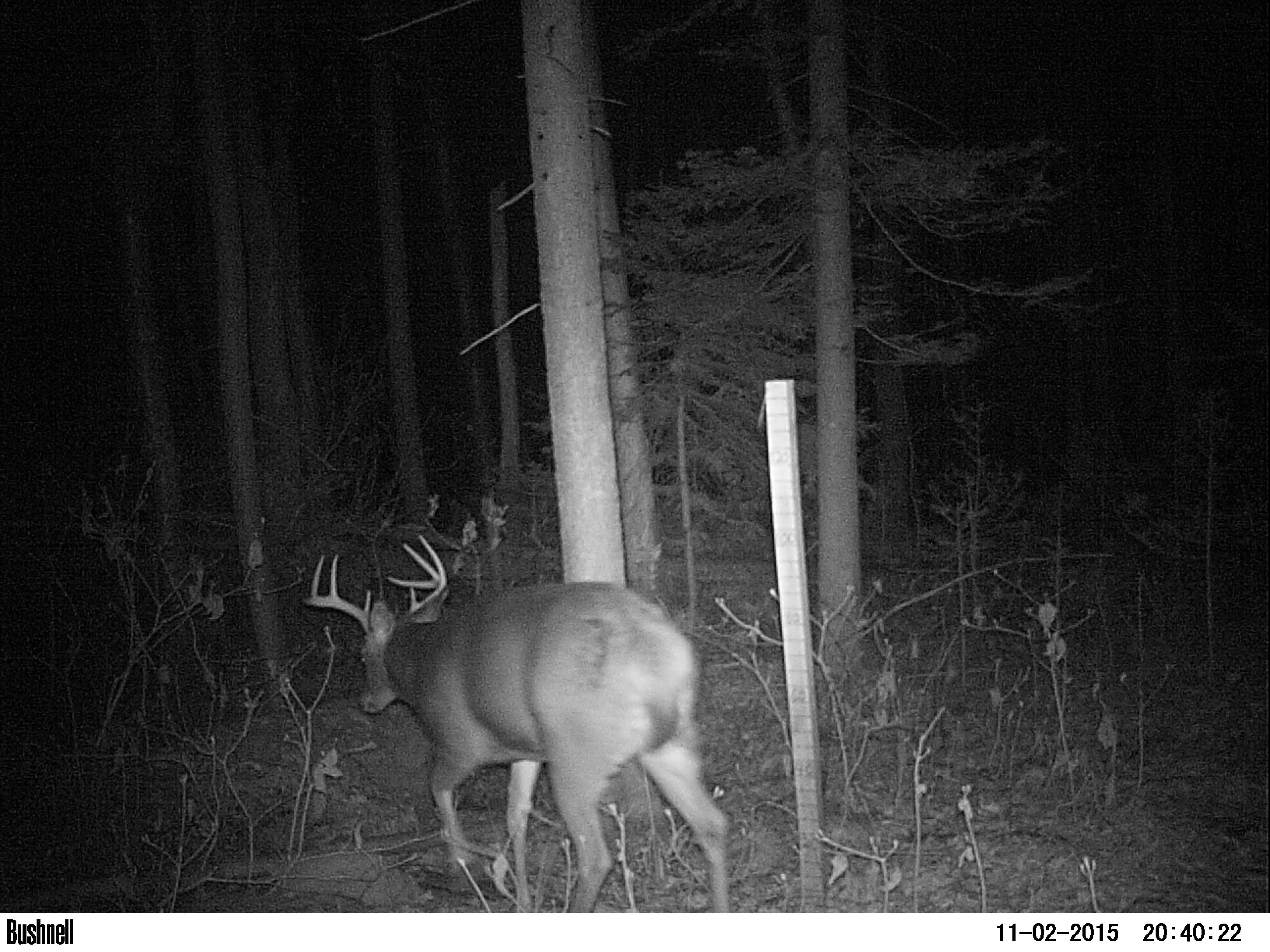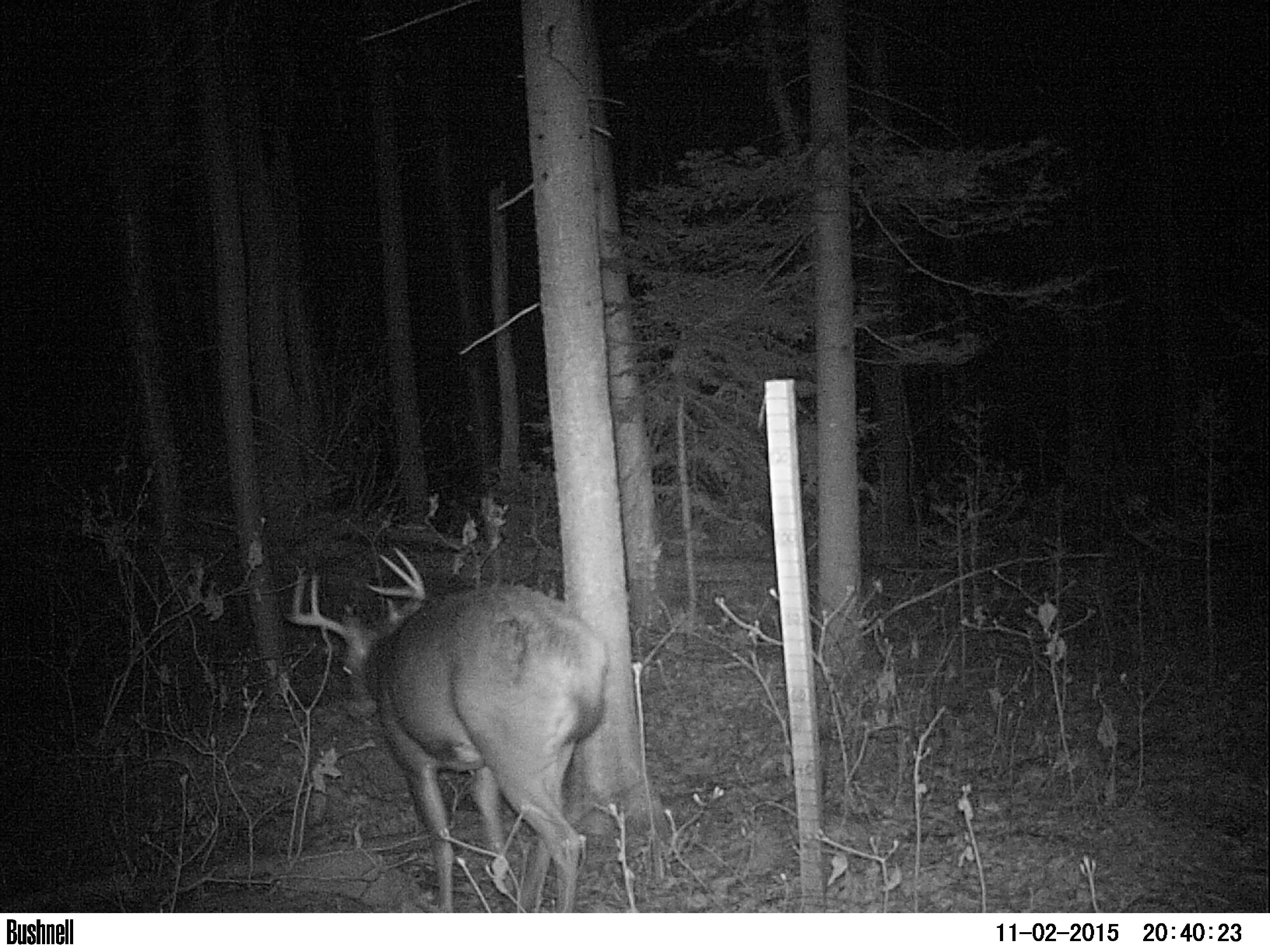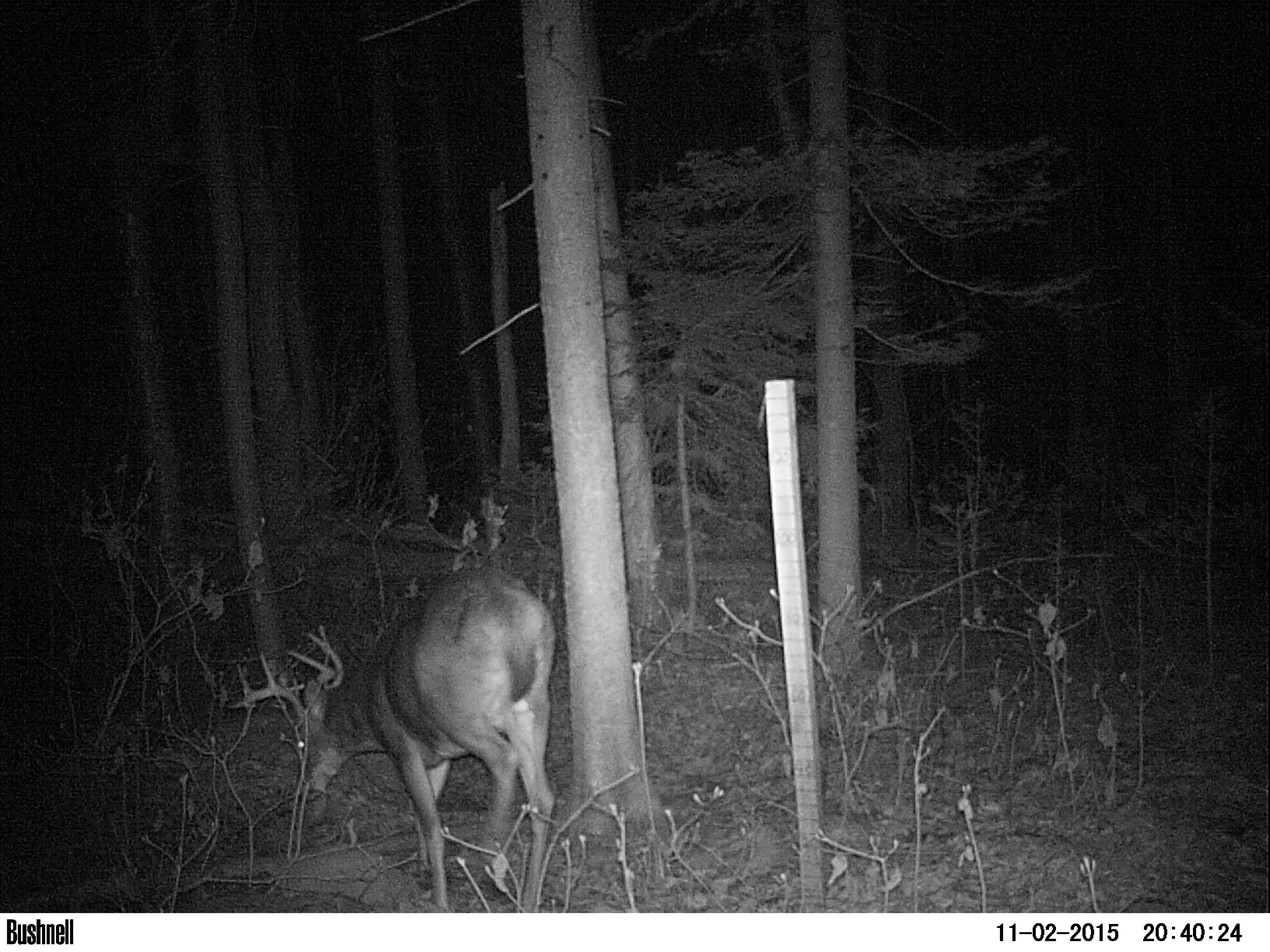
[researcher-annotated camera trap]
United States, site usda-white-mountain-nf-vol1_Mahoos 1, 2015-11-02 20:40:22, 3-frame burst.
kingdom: Animalia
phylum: Chordata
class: Mammalia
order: Artiodactyla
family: Cervidae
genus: Odocoileus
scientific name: Odocoileus virginianus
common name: white-tailed deer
White-tailed deer (Odocoileus virginianus).